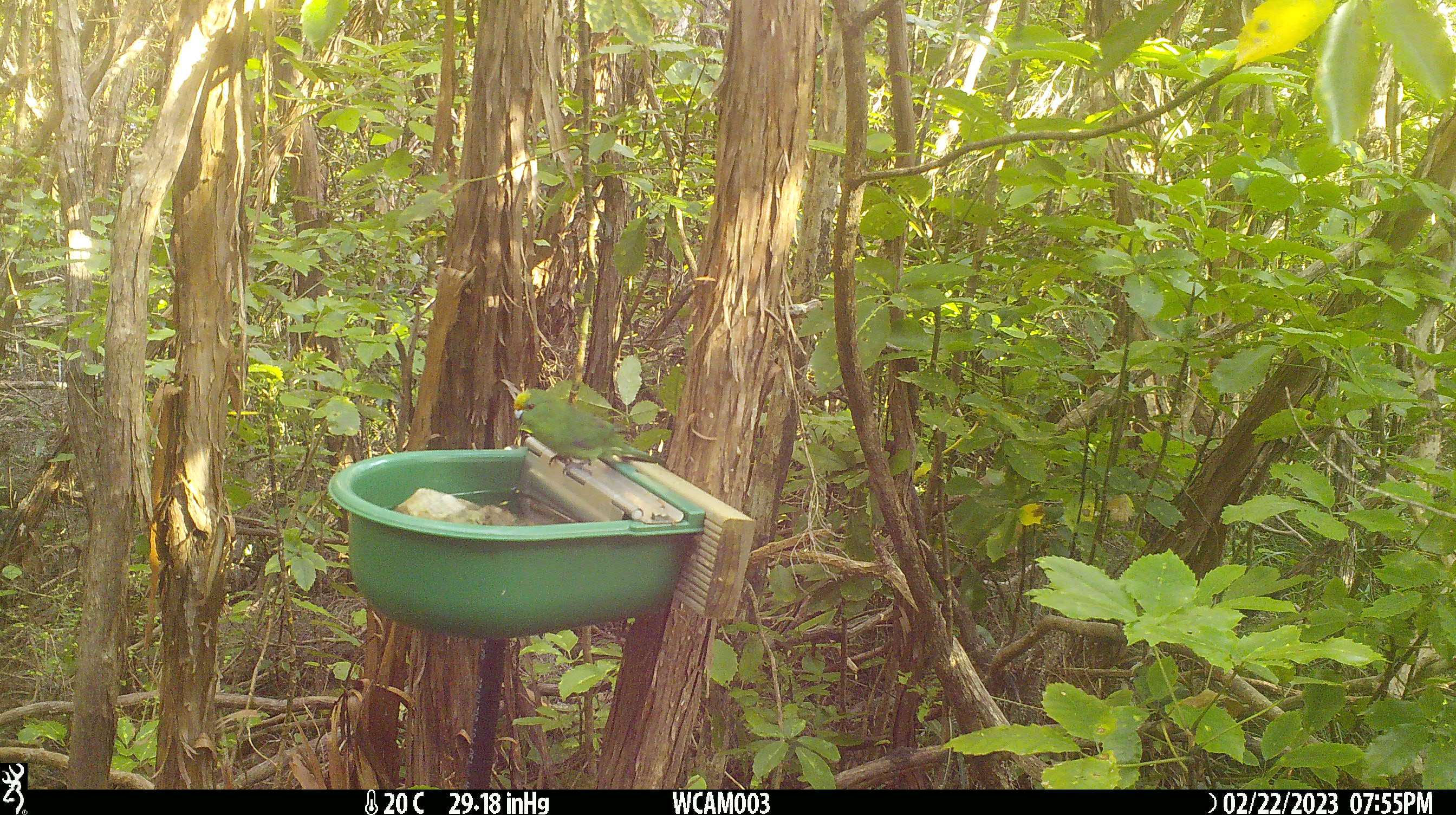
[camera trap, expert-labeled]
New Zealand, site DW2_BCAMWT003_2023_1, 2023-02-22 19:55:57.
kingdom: Animalia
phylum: Chordata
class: Aves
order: Psittaciformes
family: Psittaculidae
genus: Cyanoramphus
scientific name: Cyanoramphus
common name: parakeet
Parakeet (Cyanoramphus).